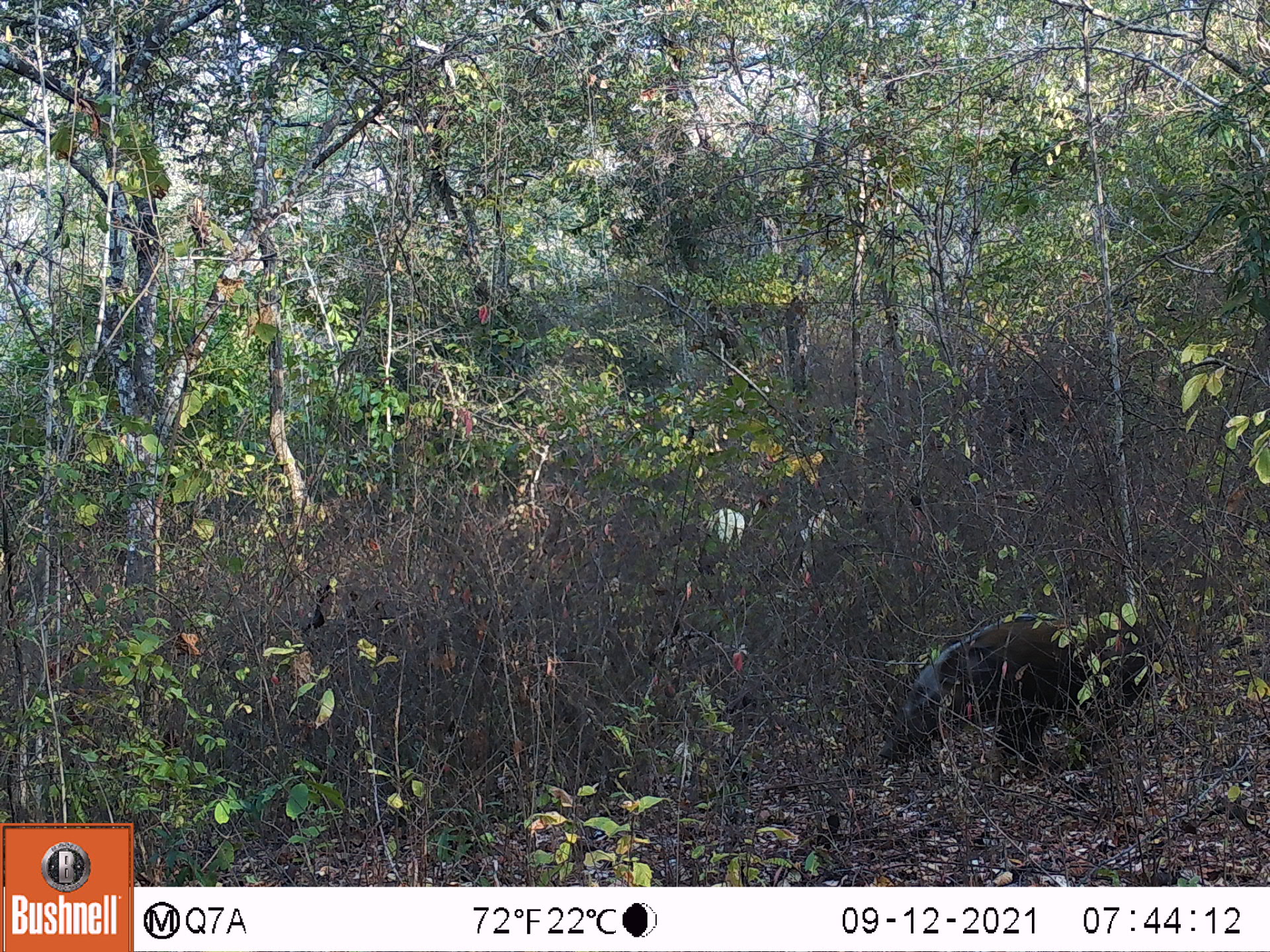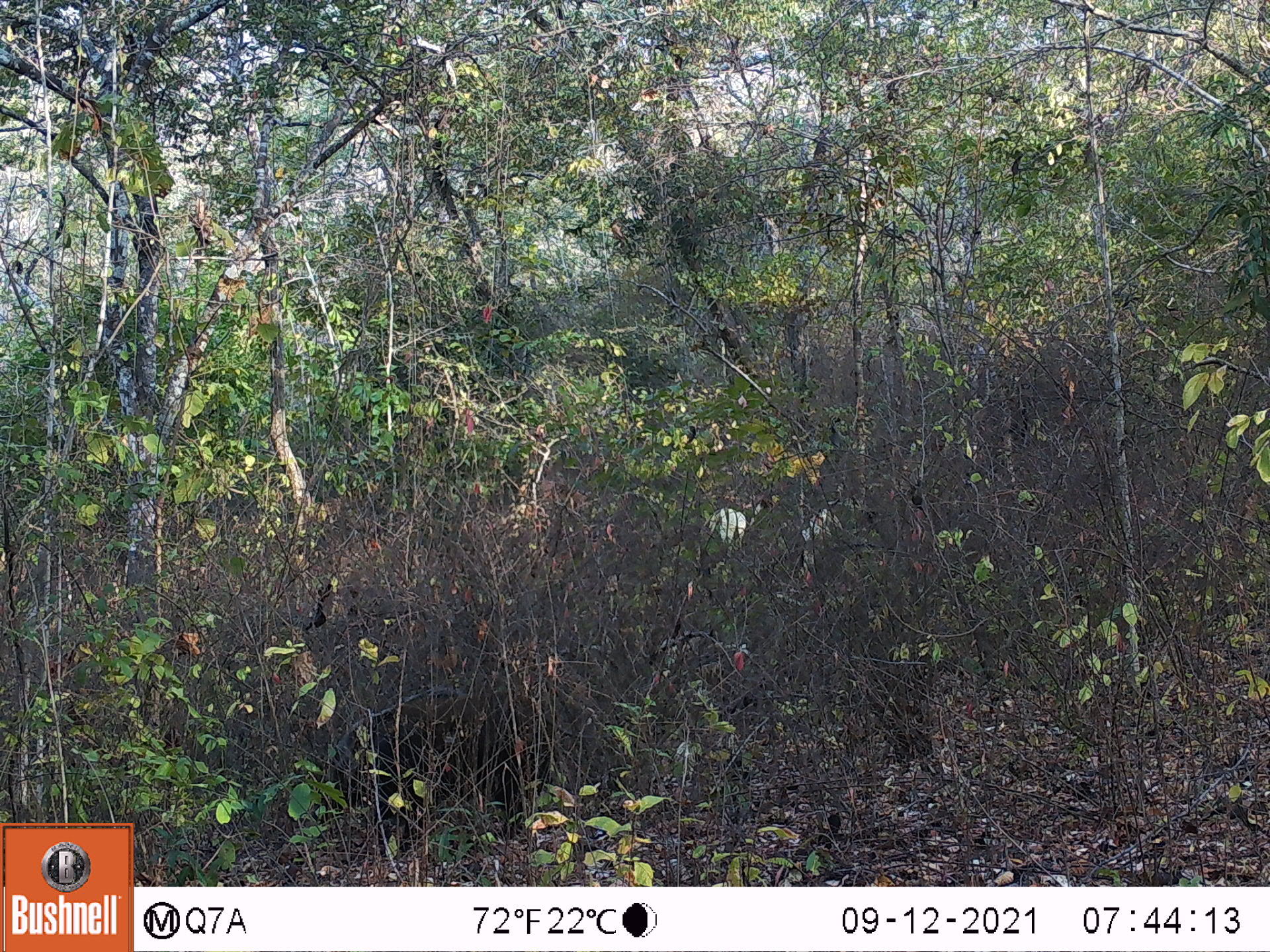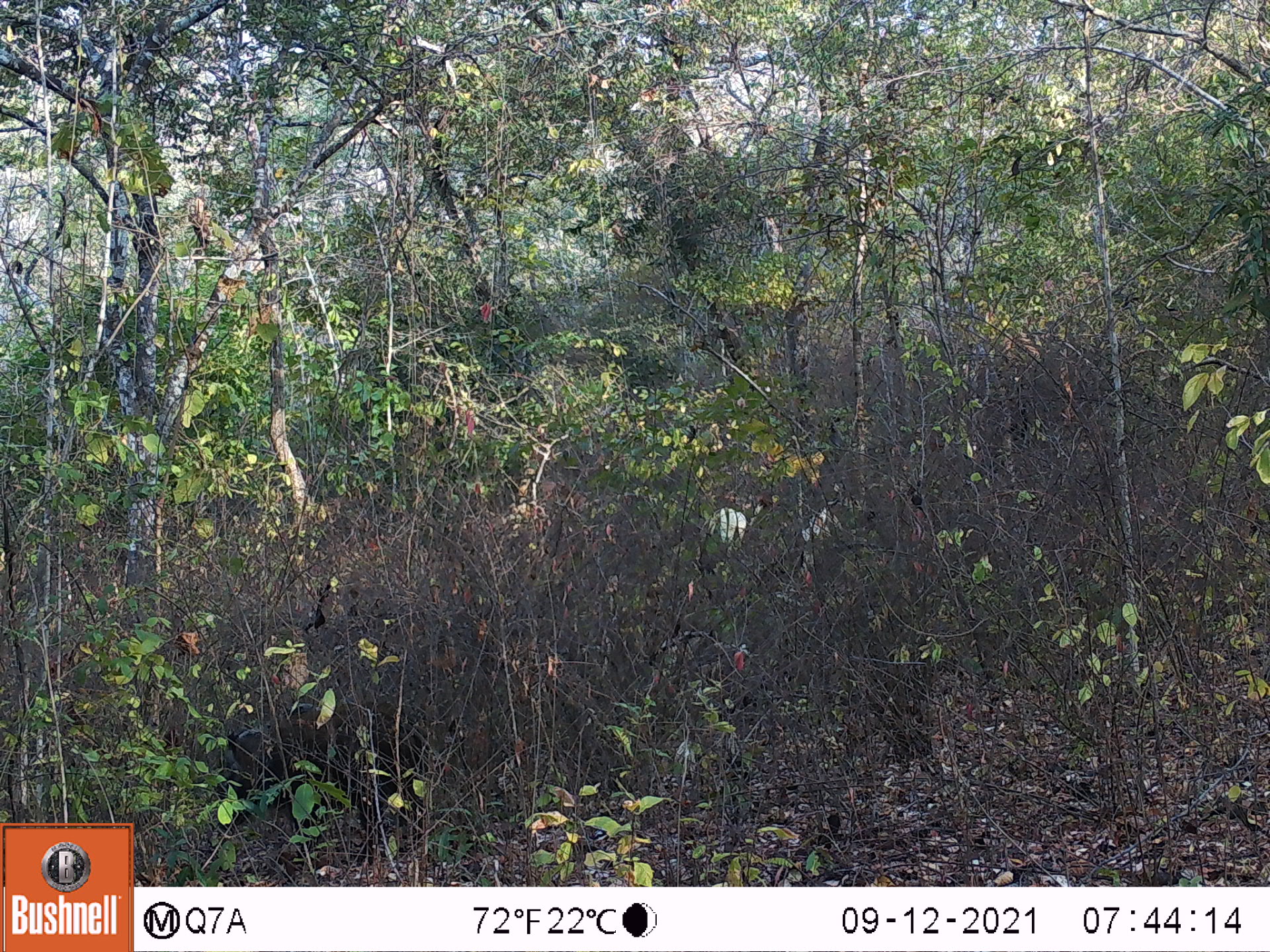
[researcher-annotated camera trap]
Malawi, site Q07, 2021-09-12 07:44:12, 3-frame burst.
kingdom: Animalia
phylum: Chordata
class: Mammalia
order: Artiodactyla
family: Suidae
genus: Potamochoerus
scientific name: Potamochoerus larvatus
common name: bushpig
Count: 1.